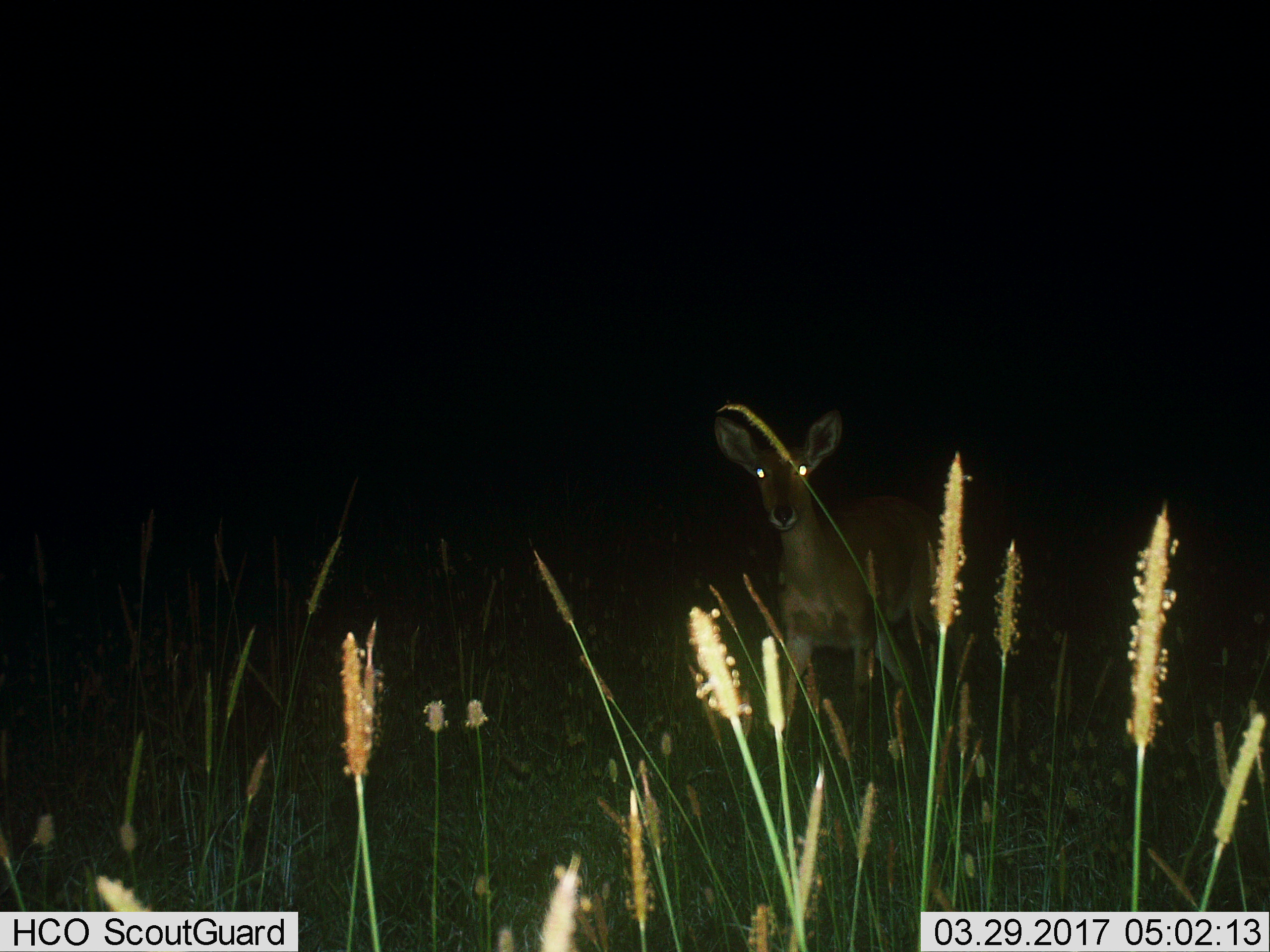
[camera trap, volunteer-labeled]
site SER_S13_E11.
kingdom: Animalia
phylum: Chordata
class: Mammalia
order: Artiodactyla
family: Bovidae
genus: Redunca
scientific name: Redunca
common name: reedbuck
Reedbuck (Redunca), count 1. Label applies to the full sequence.